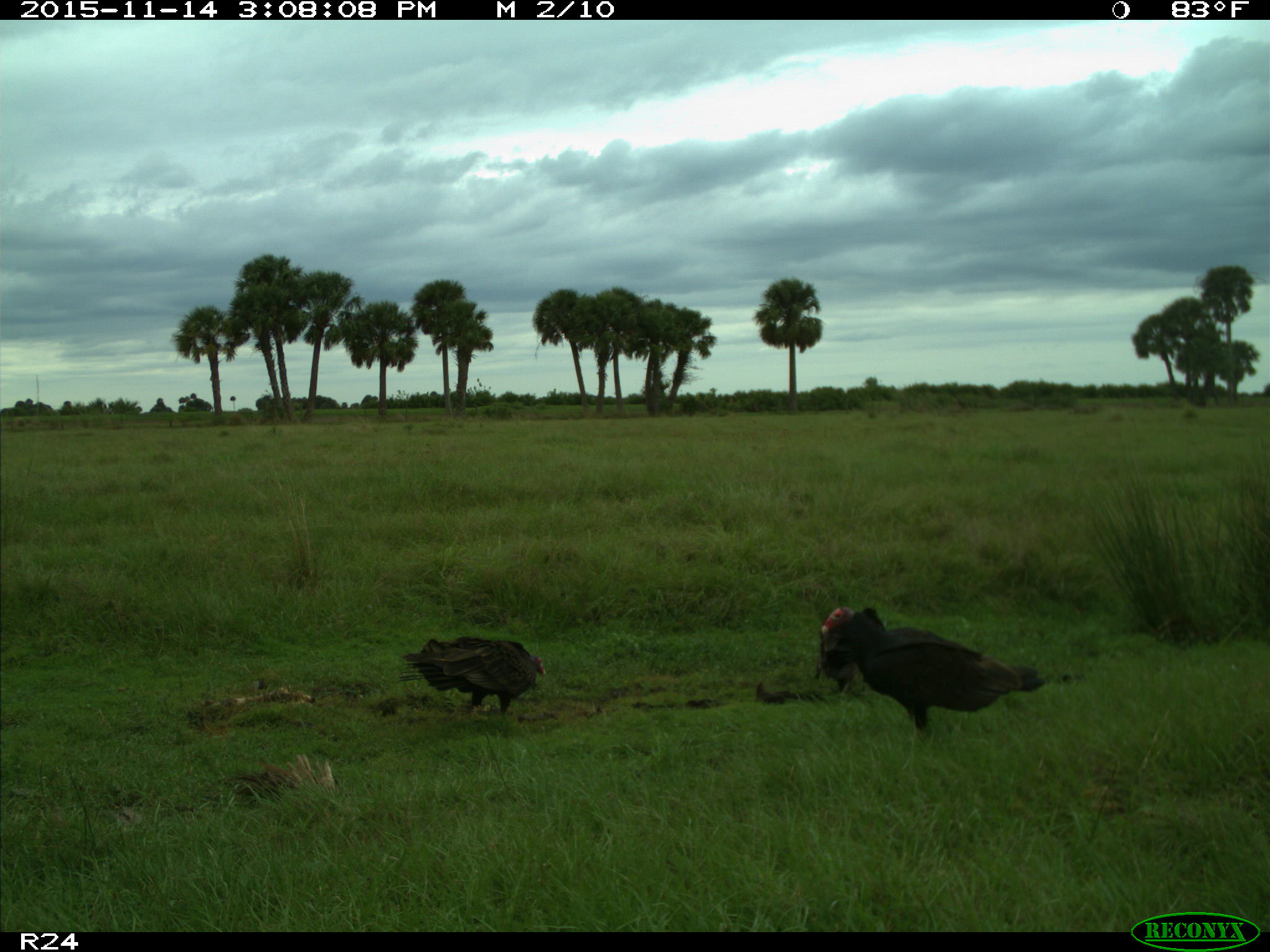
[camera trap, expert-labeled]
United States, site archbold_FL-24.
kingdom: Animalia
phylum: Chordata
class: Aves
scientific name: Aves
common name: birds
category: unidentified bird